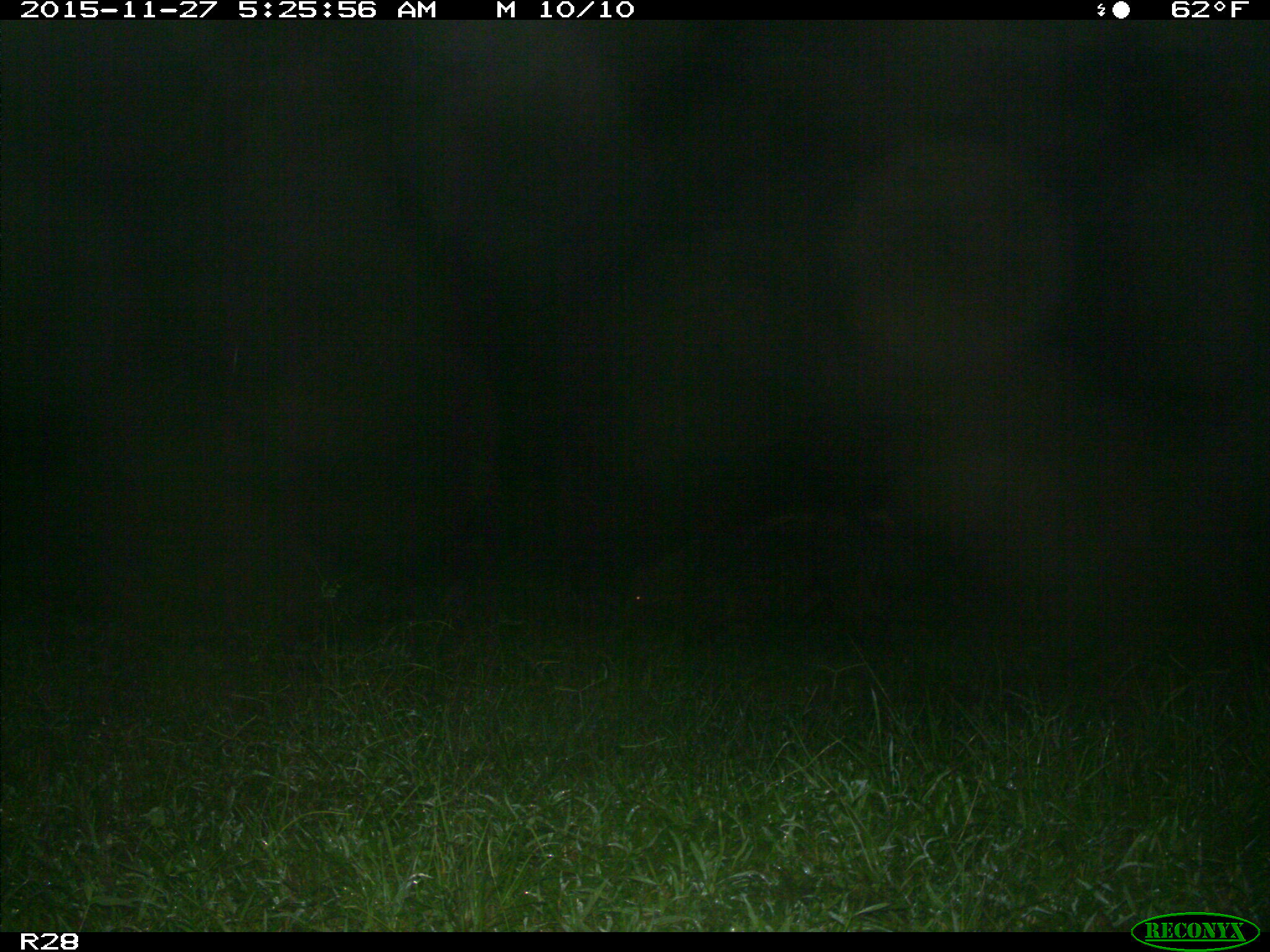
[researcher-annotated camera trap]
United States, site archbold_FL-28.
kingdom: Animalia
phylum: Chordata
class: Mammalia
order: Artiodactyla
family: Suidae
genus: Sus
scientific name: Sus scrofa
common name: wild boar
Sus scrofa (wild boar).